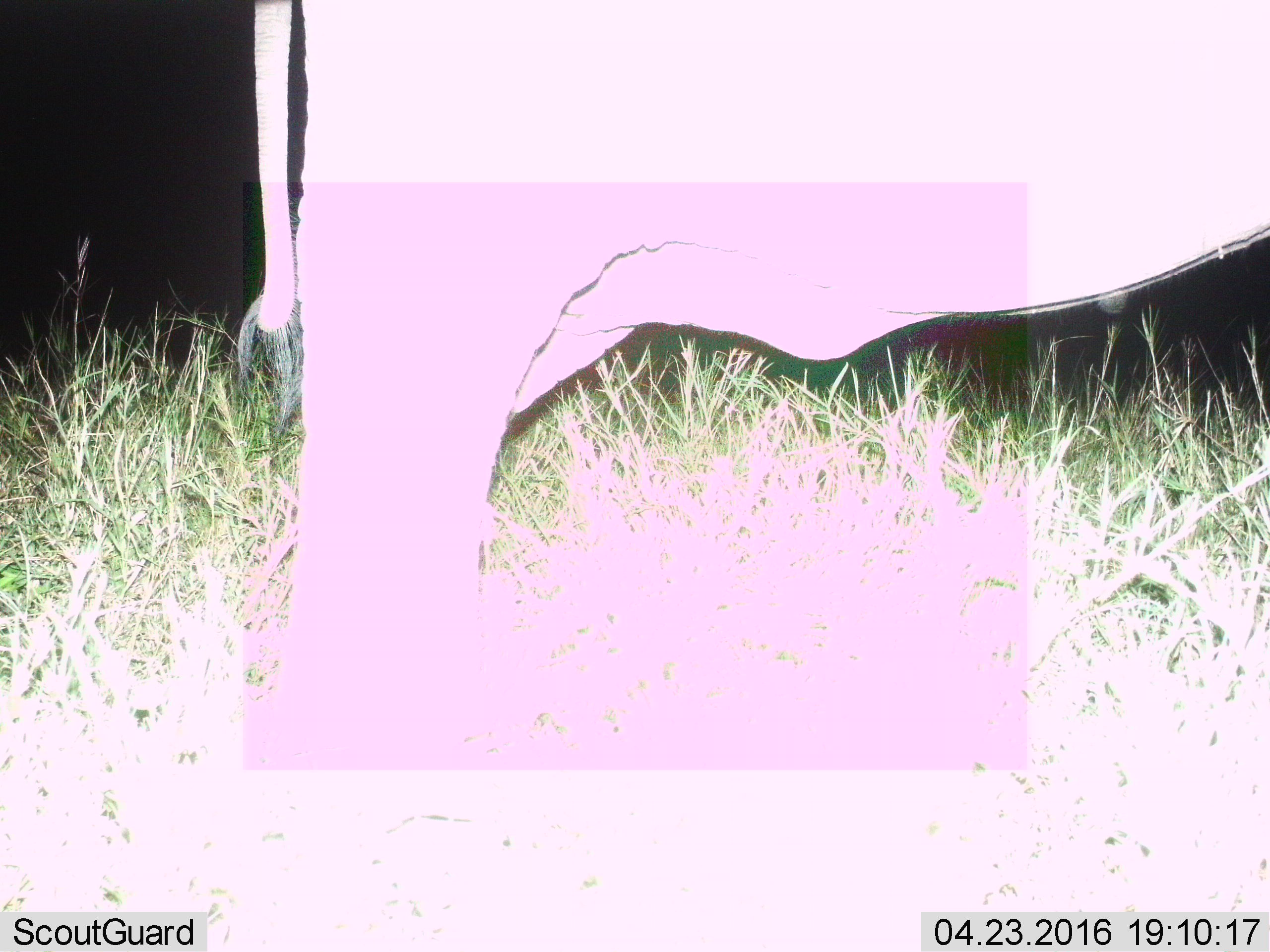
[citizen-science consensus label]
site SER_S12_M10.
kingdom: Animalia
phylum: Chordata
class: Mammalia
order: Proboscidea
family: Elephantidae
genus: Loxodonta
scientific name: Loxodonta africana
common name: african bush elephant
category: elephant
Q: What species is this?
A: Elephant (african bush elephant) (Loxodonta africana).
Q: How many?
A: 1.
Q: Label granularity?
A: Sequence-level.